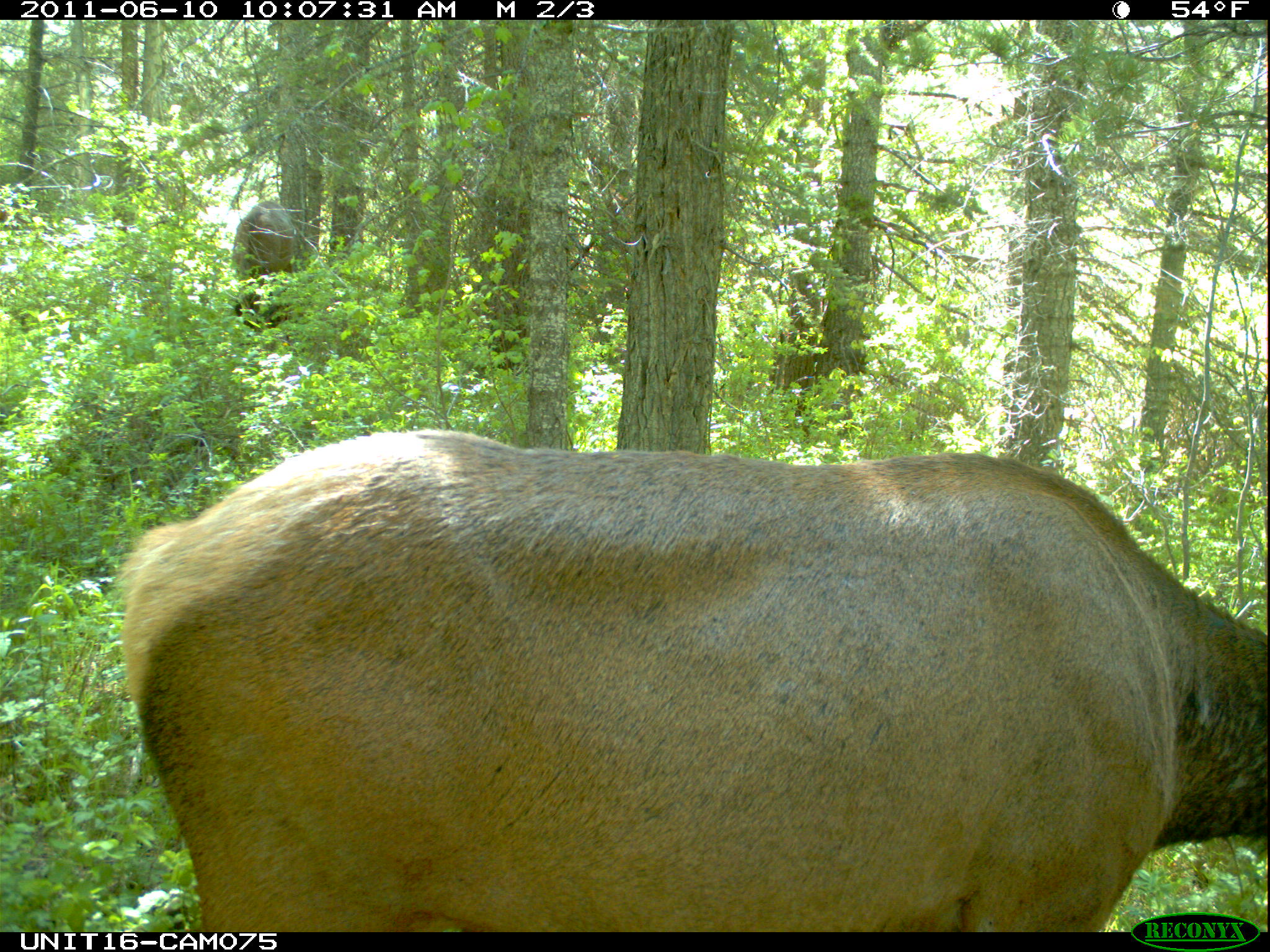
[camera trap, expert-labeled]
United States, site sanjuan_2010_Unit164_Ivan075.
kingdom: Animalia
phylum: Chordata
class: Mammalia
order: Artiodactyla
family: Cervidae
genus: Cervus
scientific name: Cervus elaphus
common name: red deer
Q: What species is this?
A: Cervus elaphus (red deer).